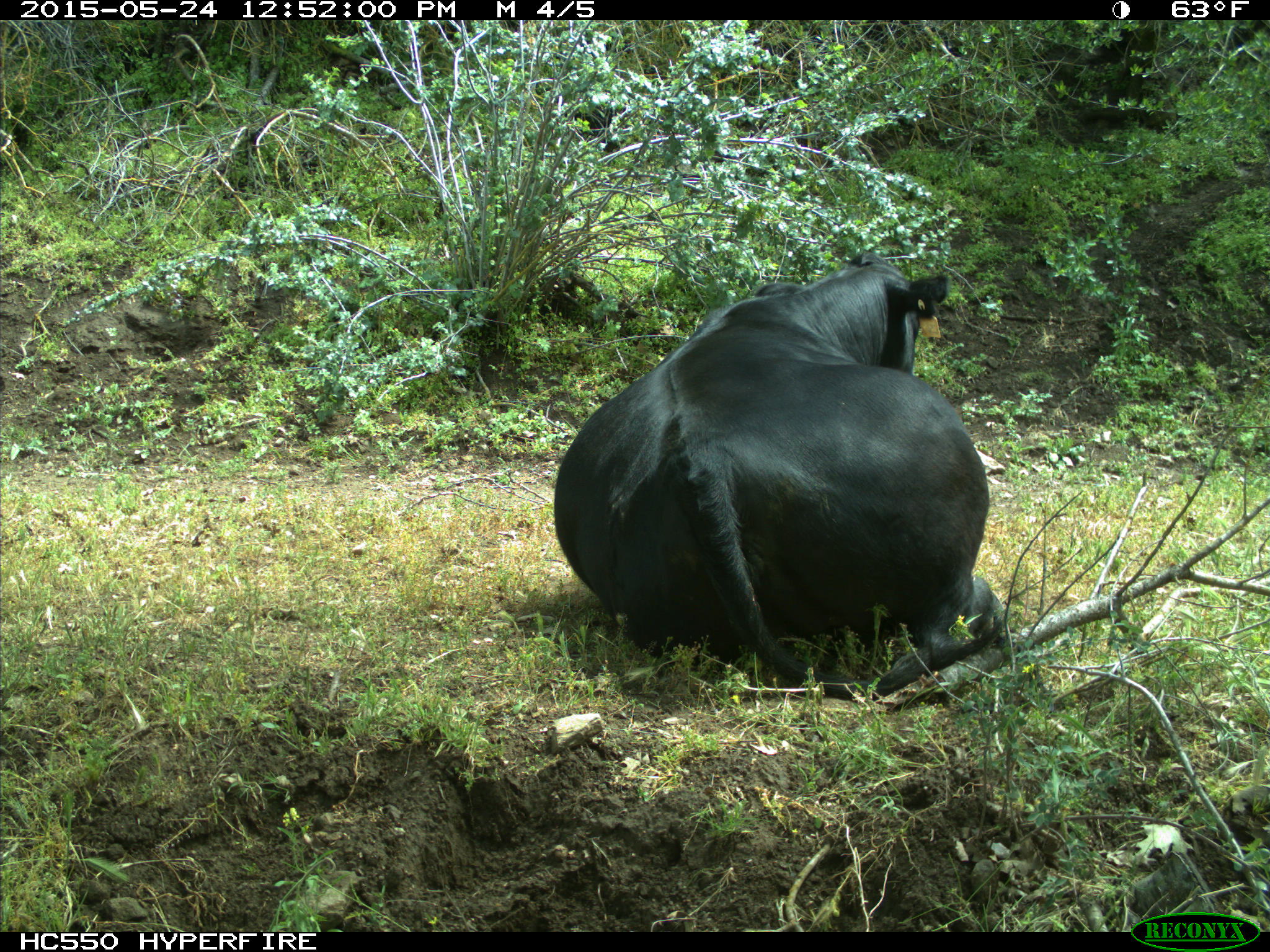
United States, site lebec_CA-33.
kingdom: Animalia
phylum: Chordata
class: Mammalia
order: Artiodactyla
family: Bovidae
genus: Bos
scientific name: Bos taurus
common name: domestic cow